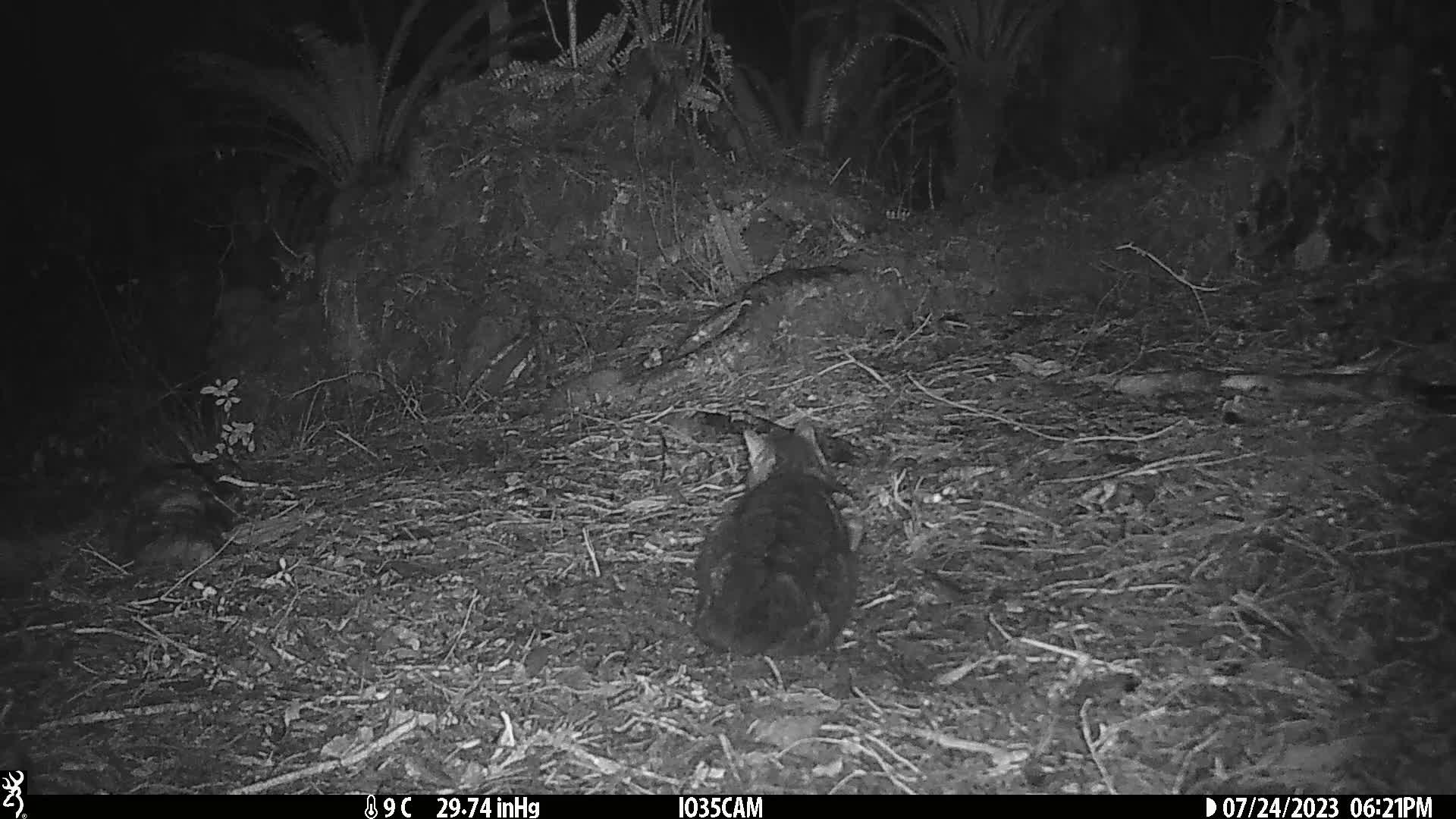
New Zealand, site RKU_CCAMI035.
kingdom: Animalia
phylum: Chordata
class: Mammalia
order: Carnivora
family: Felidae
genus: Felis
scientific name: Felis catus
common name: domestic cat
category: cat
Cat (domestic cat) (Felis catus).